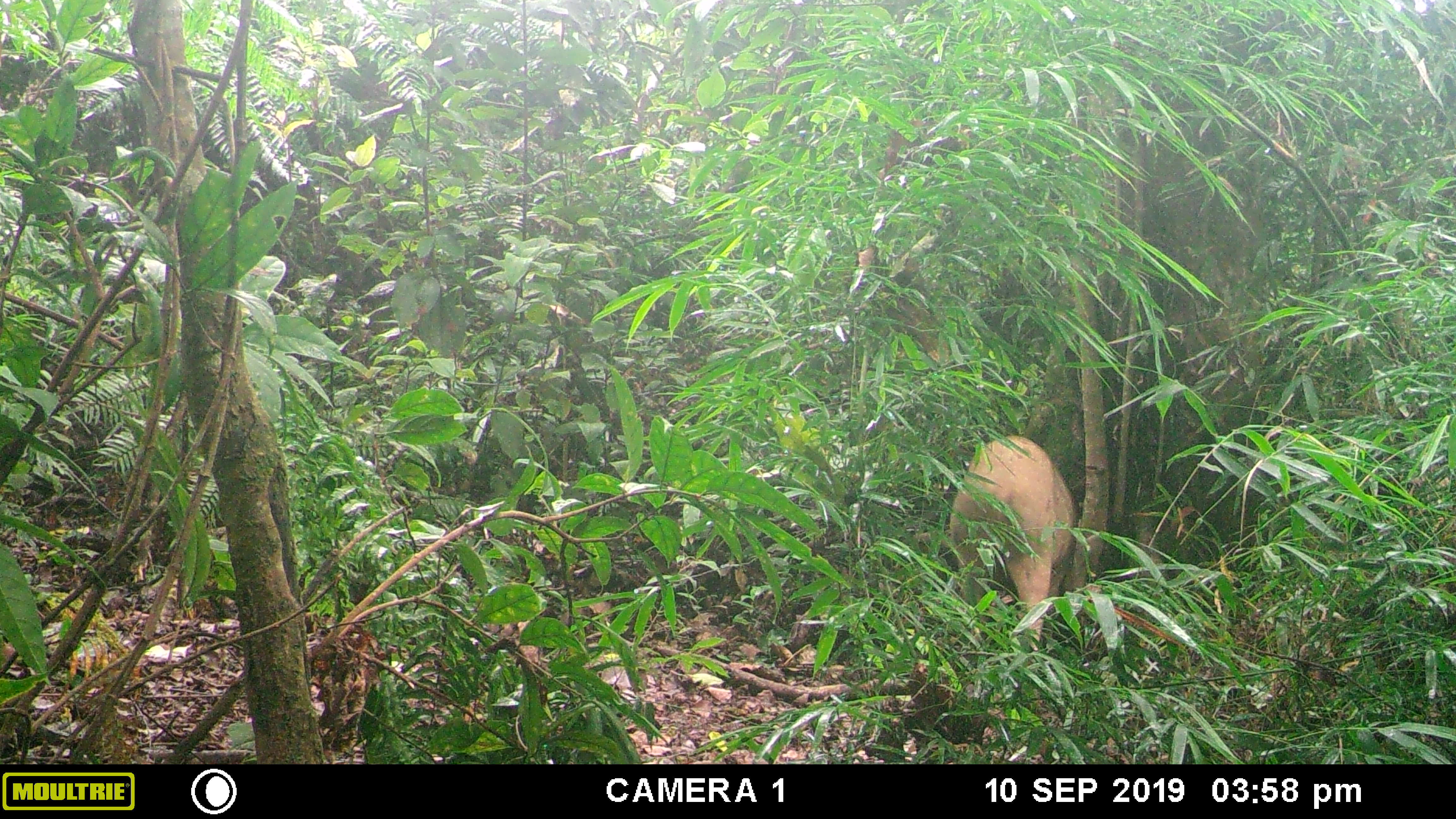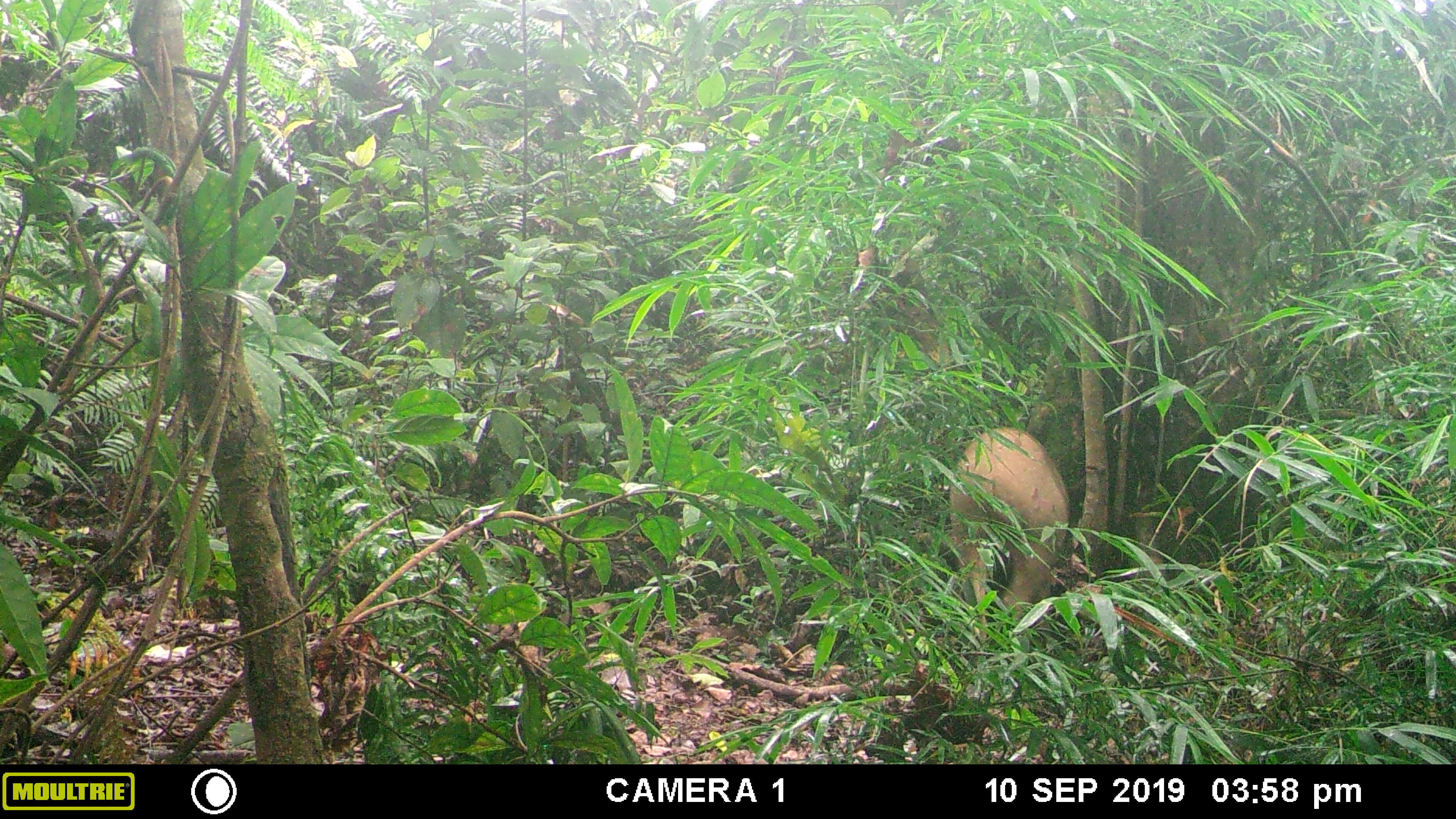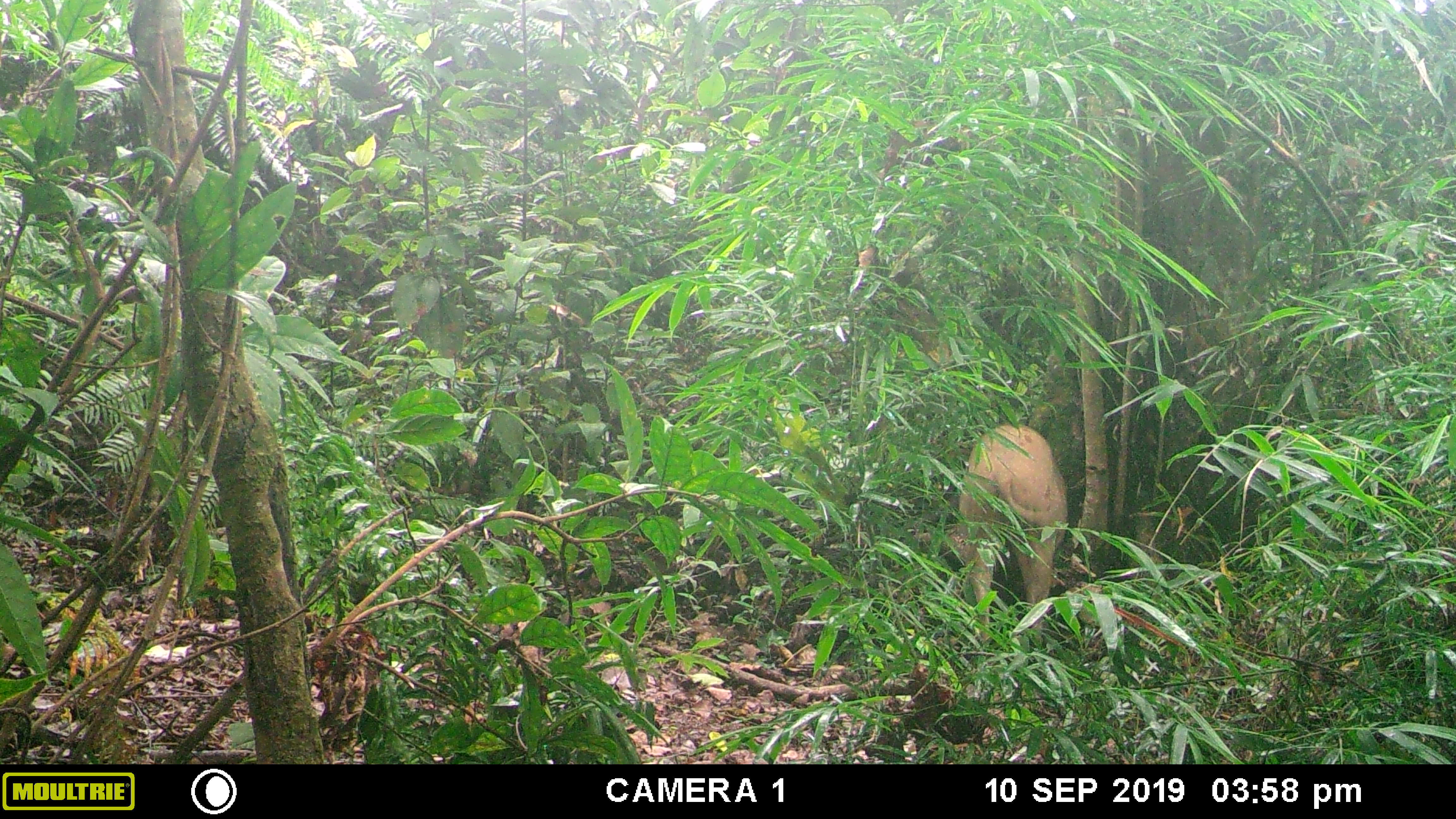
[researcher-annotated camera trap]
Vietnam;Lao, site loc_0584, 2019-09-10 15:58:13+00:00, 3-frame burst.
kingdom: Animalia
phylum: Chordata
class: Mammalia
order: Artiodactyla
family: Suidae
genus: Sus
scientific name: Sus scrofa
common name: eurasian wild pig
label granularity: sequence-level